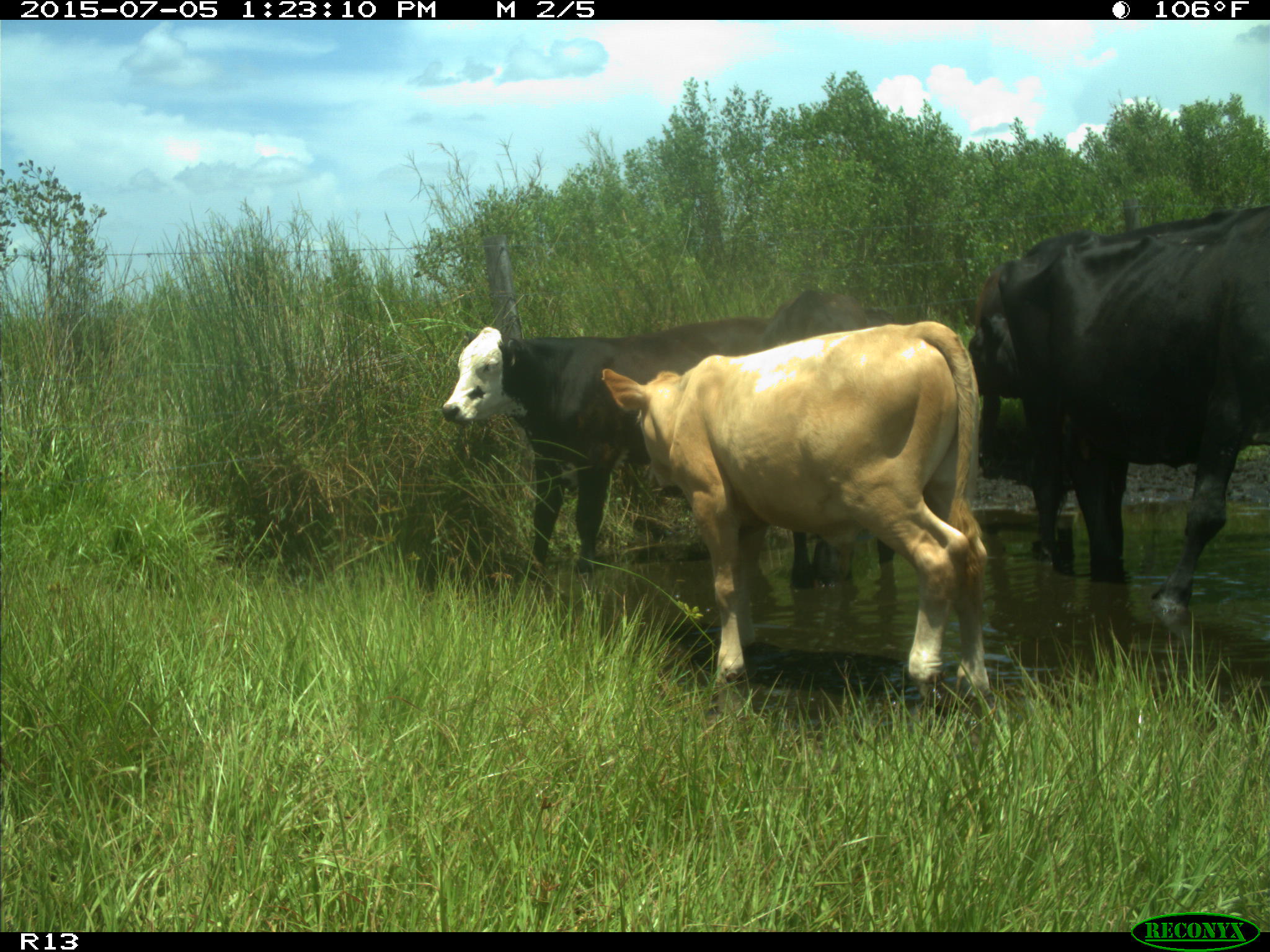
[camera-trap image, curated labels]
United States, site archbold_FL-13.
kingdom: Animalia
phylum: Chordata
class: Mammalia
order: Artiodactyla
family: Bovidae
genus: Bos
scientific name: Bos taurus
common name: domestic cow